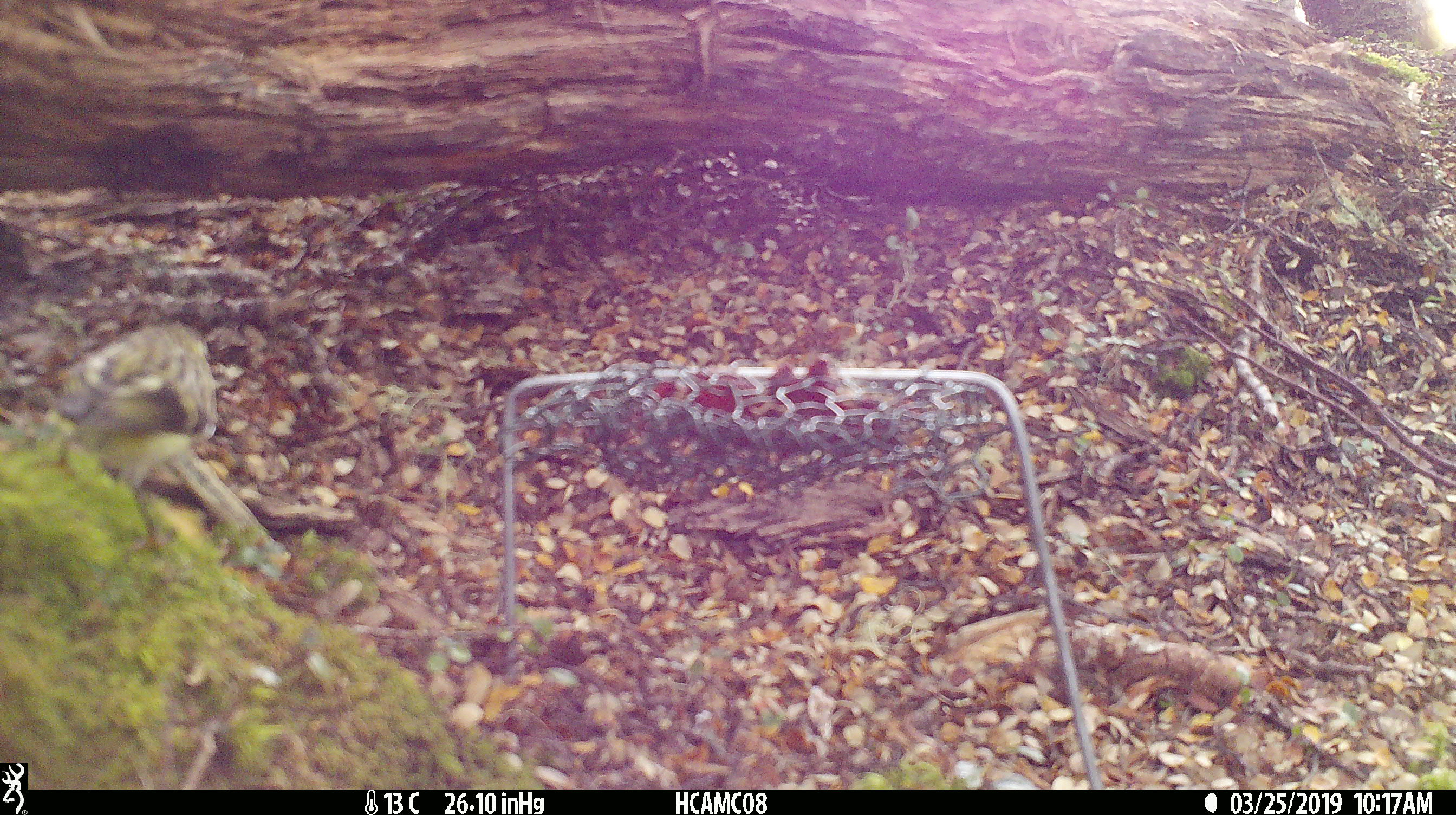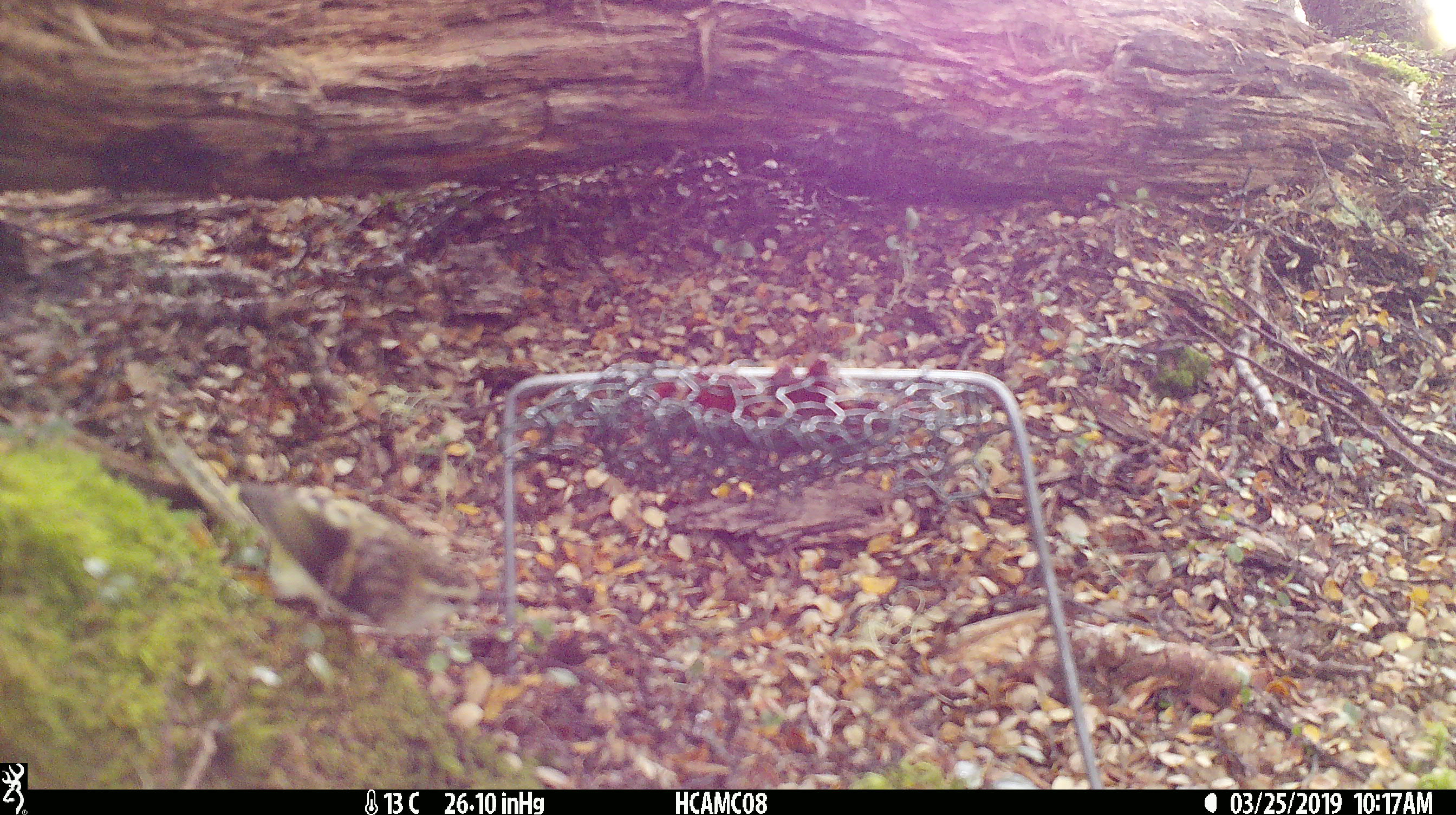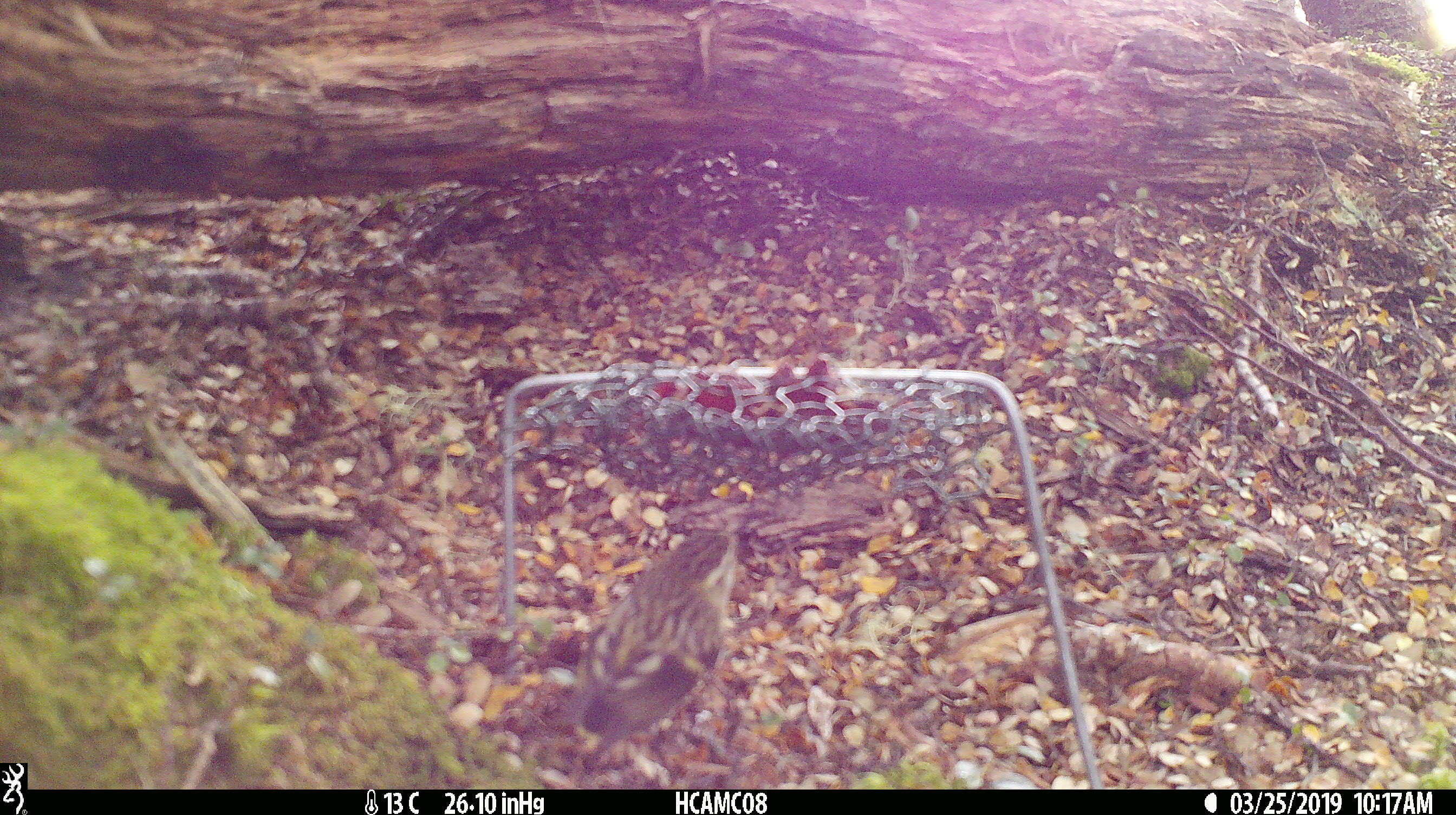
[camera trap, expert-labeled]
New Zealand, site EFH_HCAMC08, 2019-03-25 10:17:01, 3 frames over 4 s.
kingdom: Animalia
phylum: Chordata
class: Aves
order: Passeriformes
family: Acanthisittidae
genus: Acanthisitta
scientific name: Acanthisitta chloris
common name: rifleman